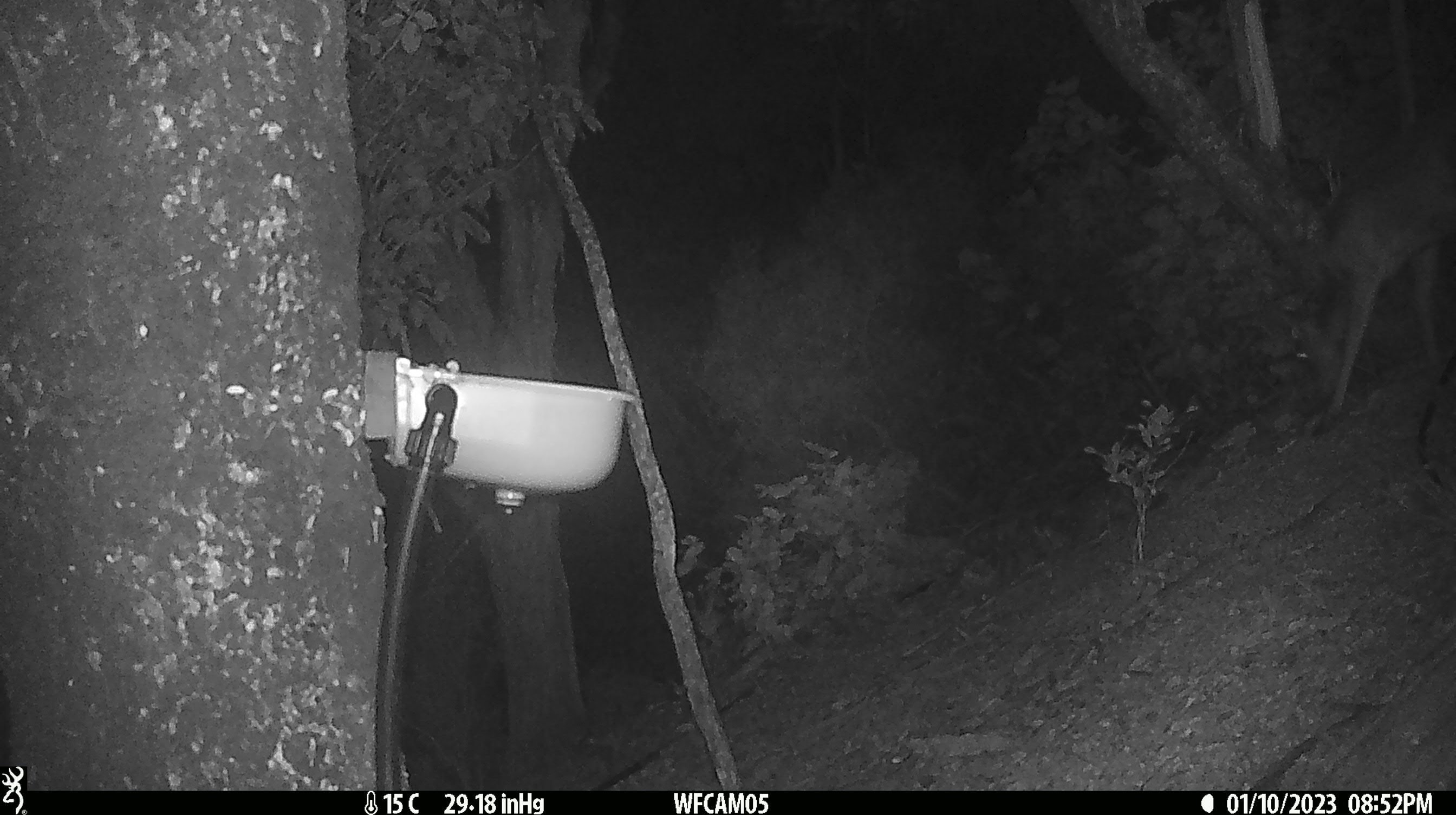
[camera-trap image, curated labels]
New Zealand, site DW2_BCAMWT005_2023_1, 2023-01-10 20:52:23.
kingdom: Animalia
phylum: Chordata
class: Mammalia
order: Artiodactyla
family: Cervidae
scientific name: Cervidae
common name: deer